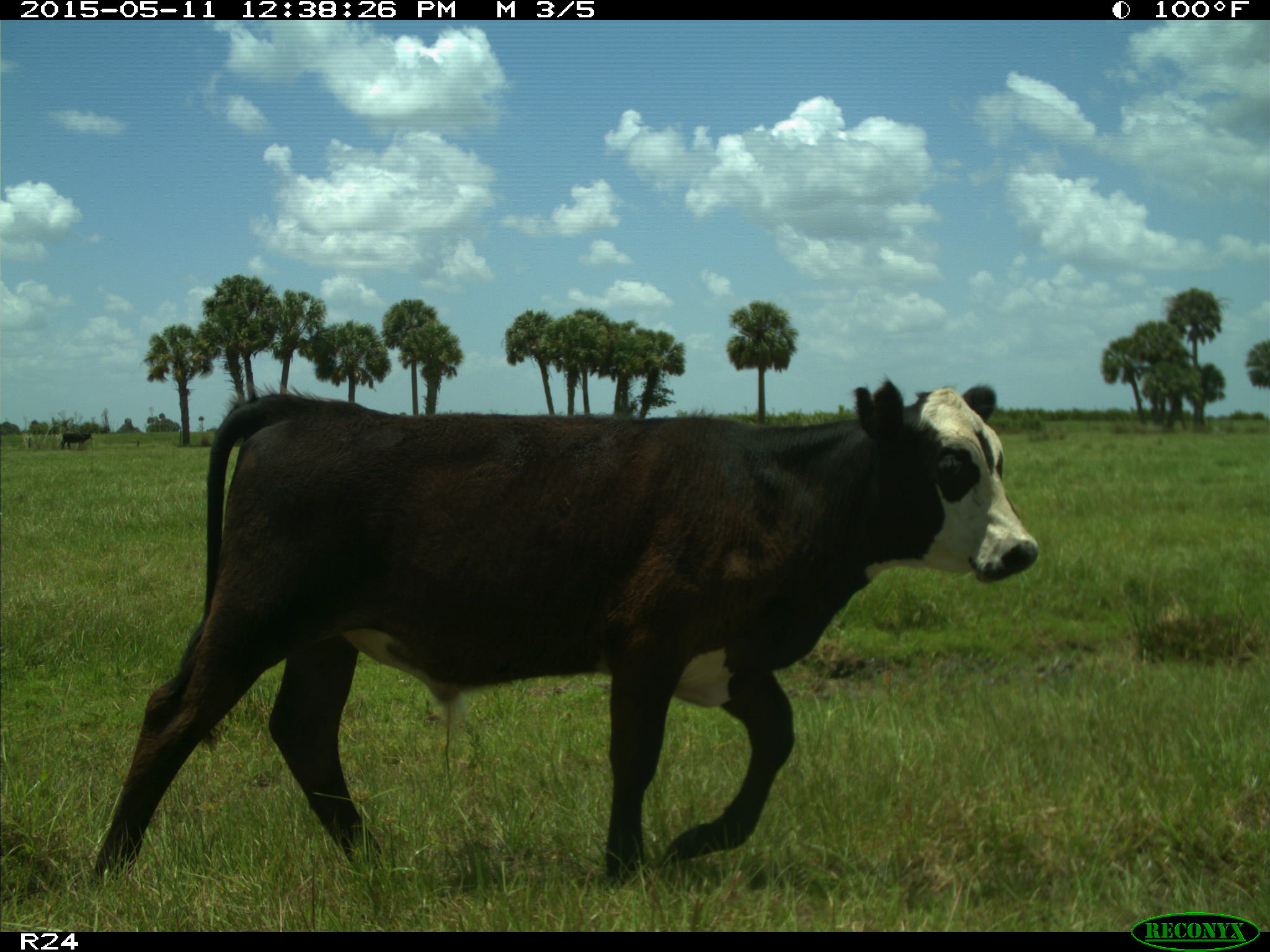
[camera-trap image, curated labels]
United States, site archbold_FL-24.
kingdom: Animalia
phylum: Chordata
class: Mammalia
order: Artiodactyla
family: Bovidae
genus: Bos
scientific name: Bos taurus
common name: domestic cow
Bos taurus (domestic cow).